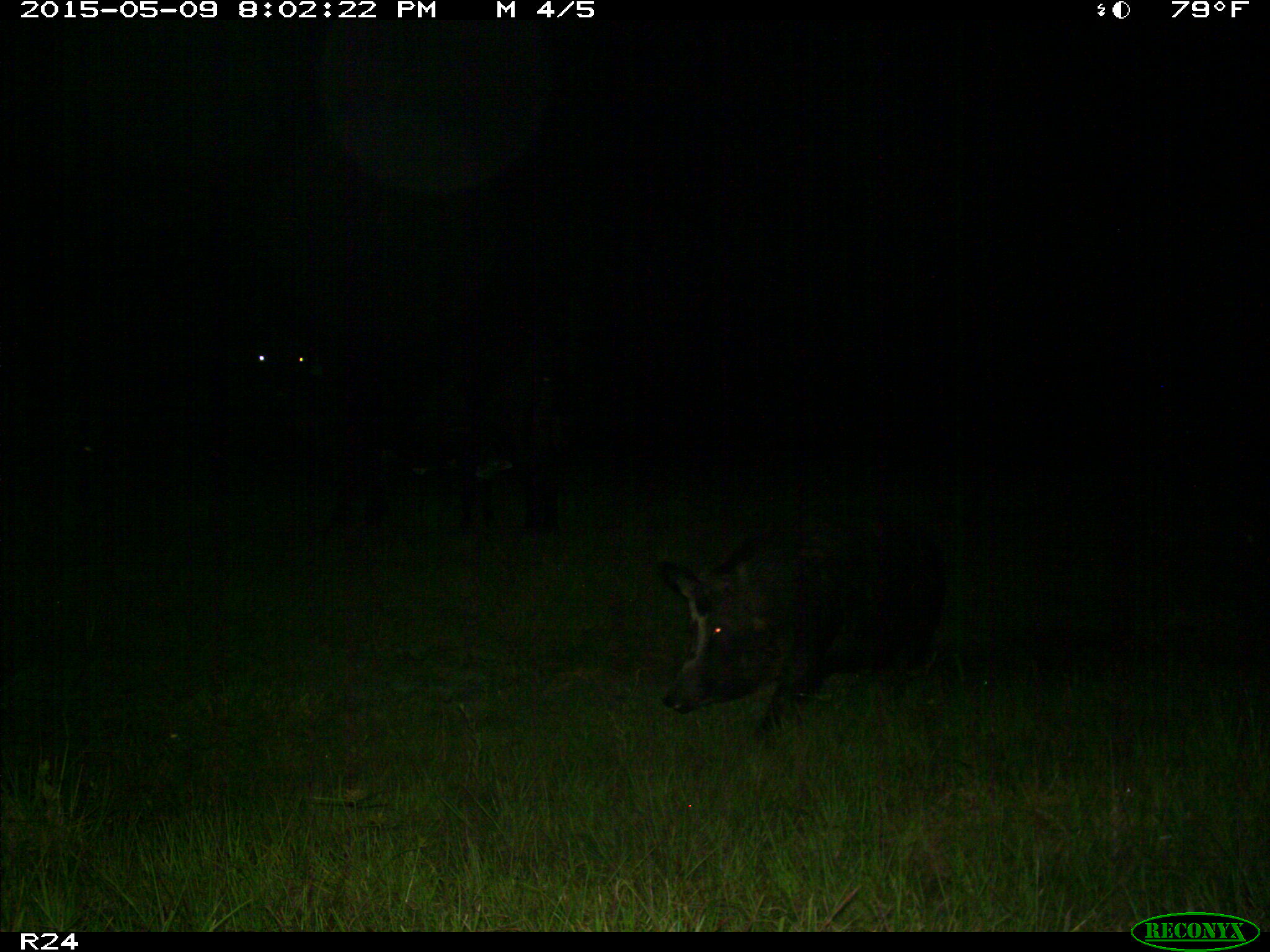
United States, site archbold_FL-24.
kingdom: Animalia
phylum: Chordata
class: Mammalia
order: Artiodactyla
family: Suidae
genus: Sus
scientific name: Sus scrofa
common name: wild boar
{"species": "Sus scrofa (wild boar)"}